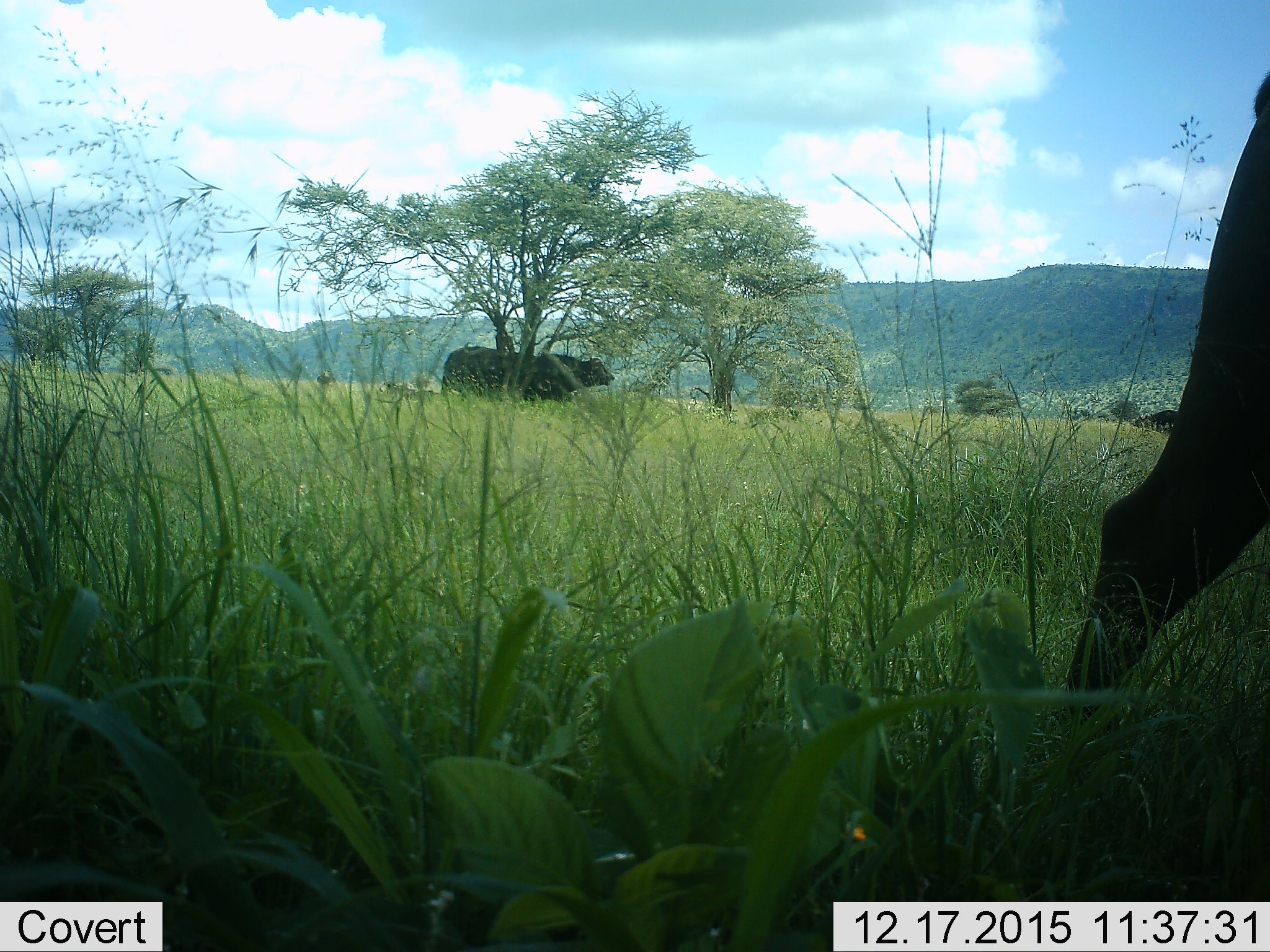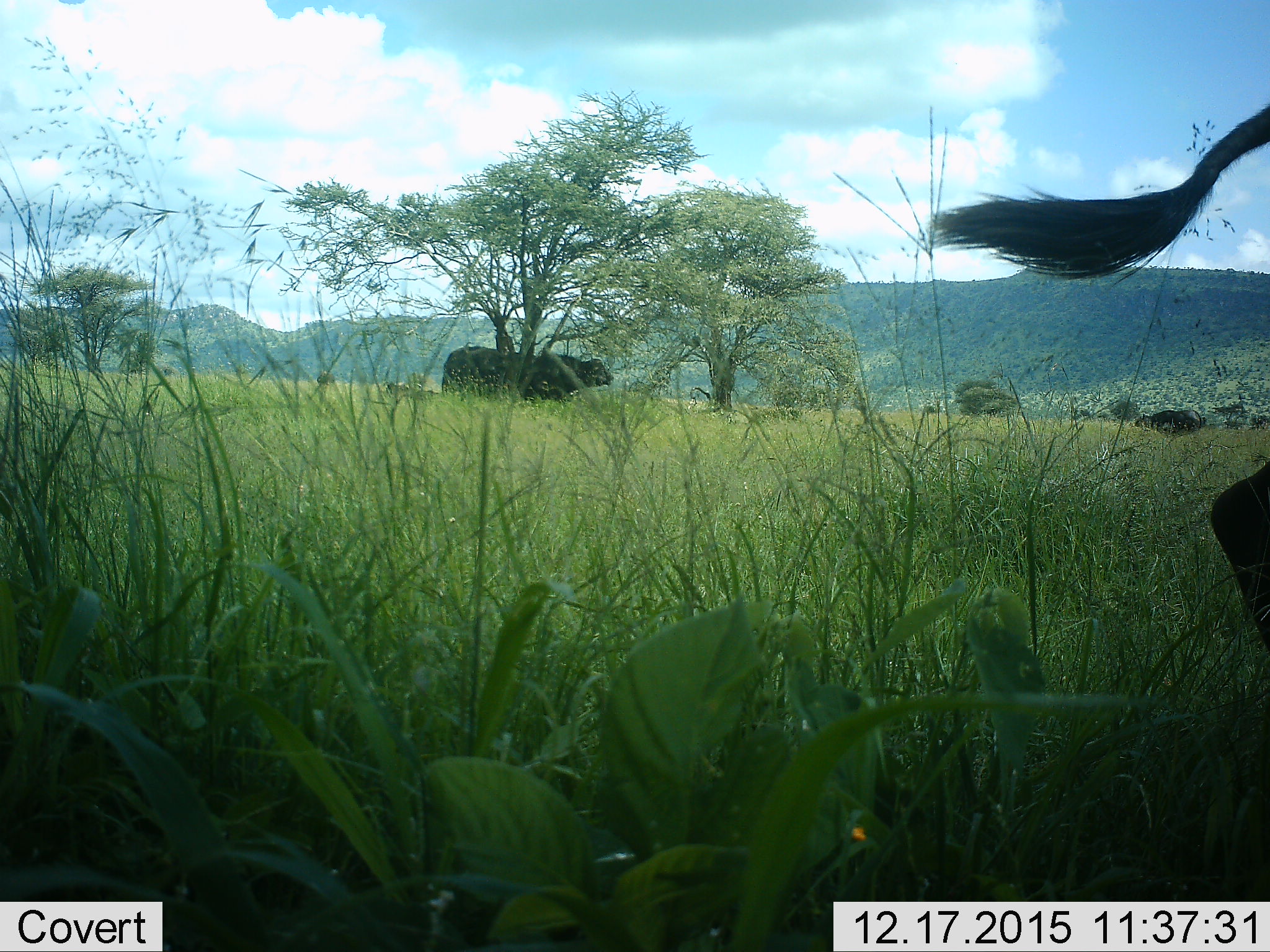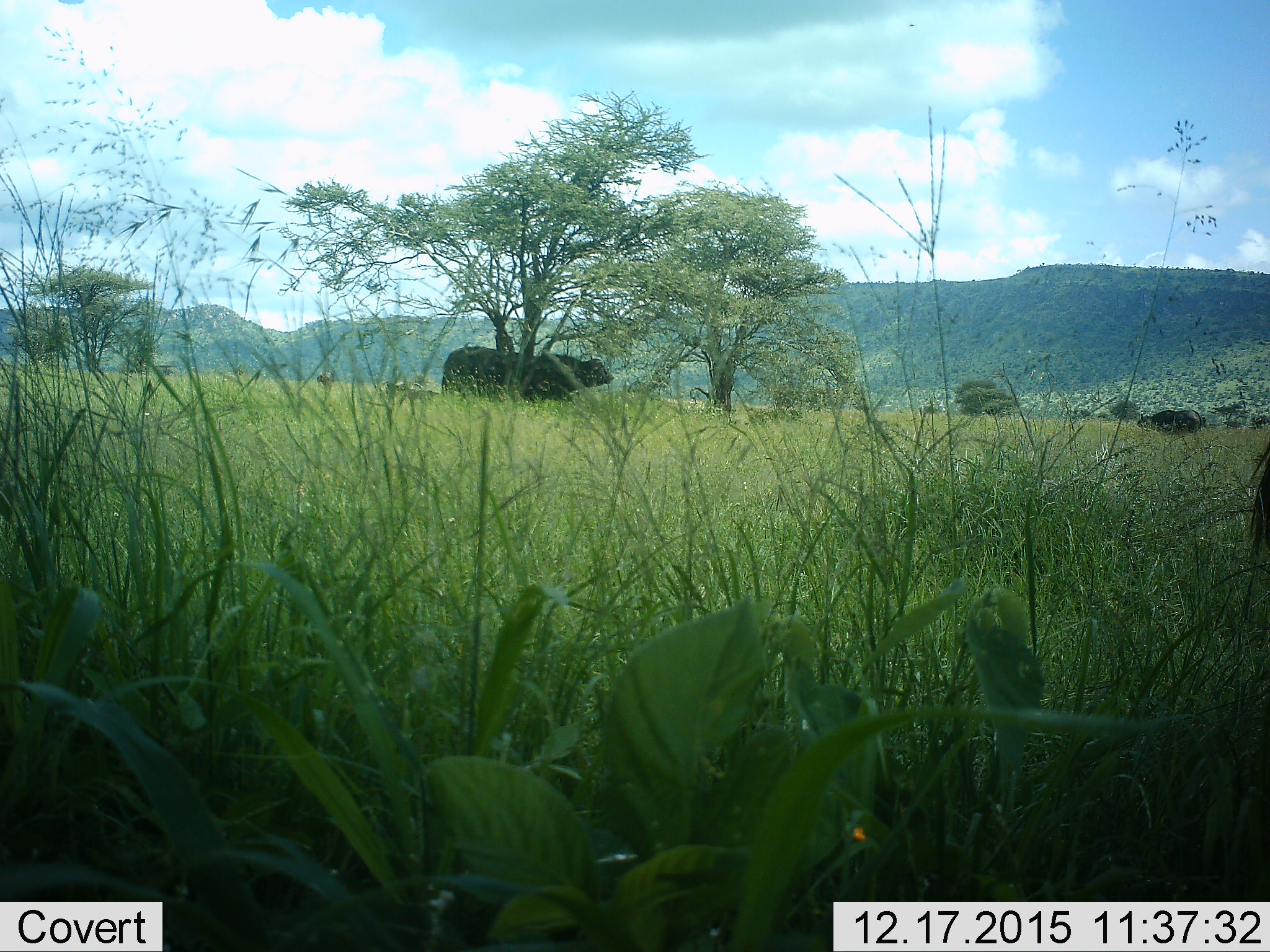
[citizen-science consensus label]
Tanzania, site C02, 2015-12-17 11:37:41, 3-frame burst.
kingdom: Animalia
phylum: Chordata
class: Mammalia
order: Artiodactyla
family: Bovidae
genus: Syncerus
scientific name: Syncerus caffer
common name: cape buffalo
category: buffalo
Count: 3.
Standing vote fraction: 75%.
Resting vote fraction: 25%.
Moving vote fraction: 81%.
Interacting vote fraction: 0%.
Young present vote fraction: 12%.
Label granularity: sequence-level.